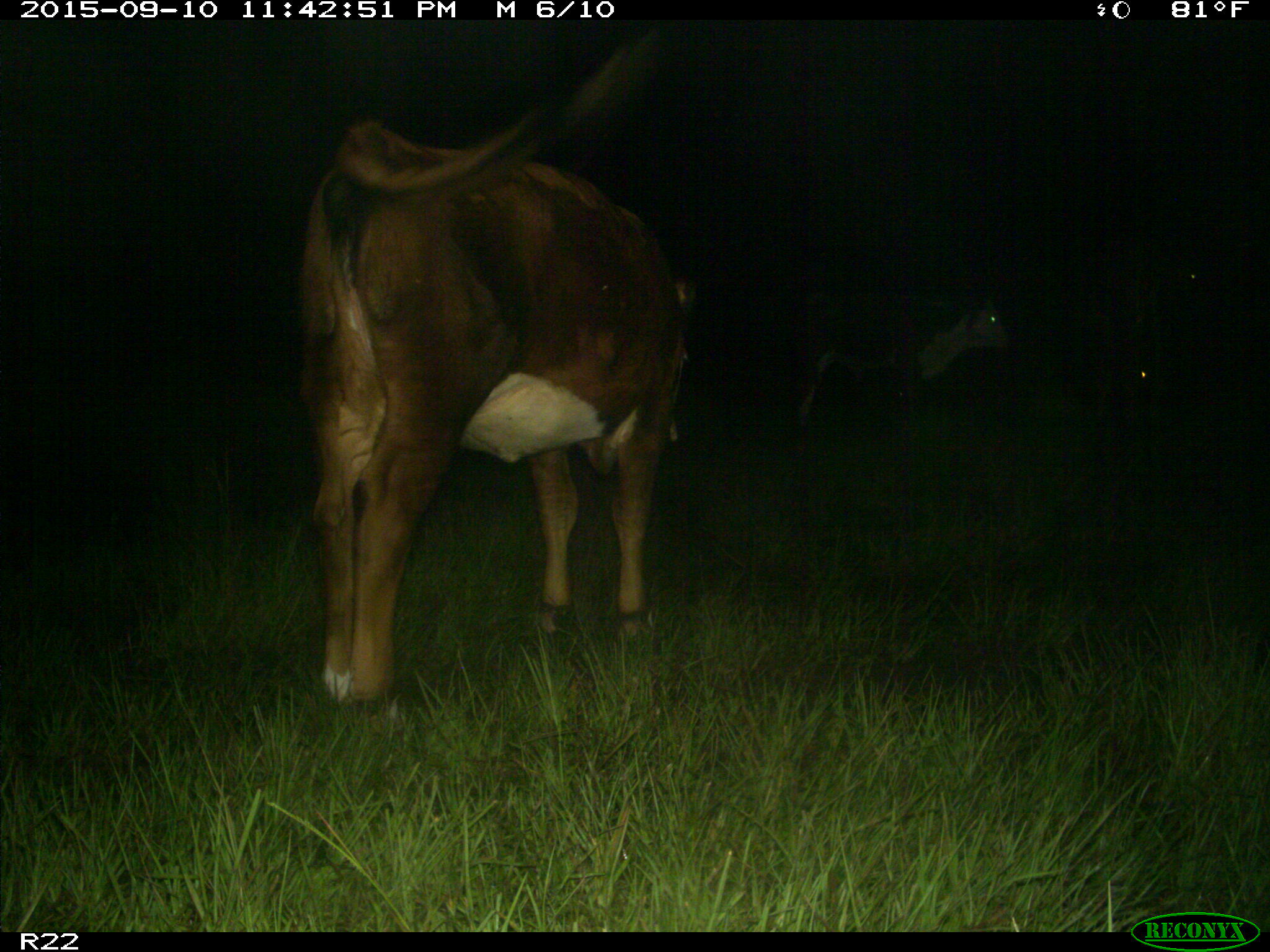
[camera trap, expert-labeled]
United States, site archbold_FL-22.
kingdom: Animalia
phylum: Chordata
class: Mammalia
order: Artiodactyla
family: Bovidae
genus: Bos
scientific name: Bos taurus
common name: domestic cow